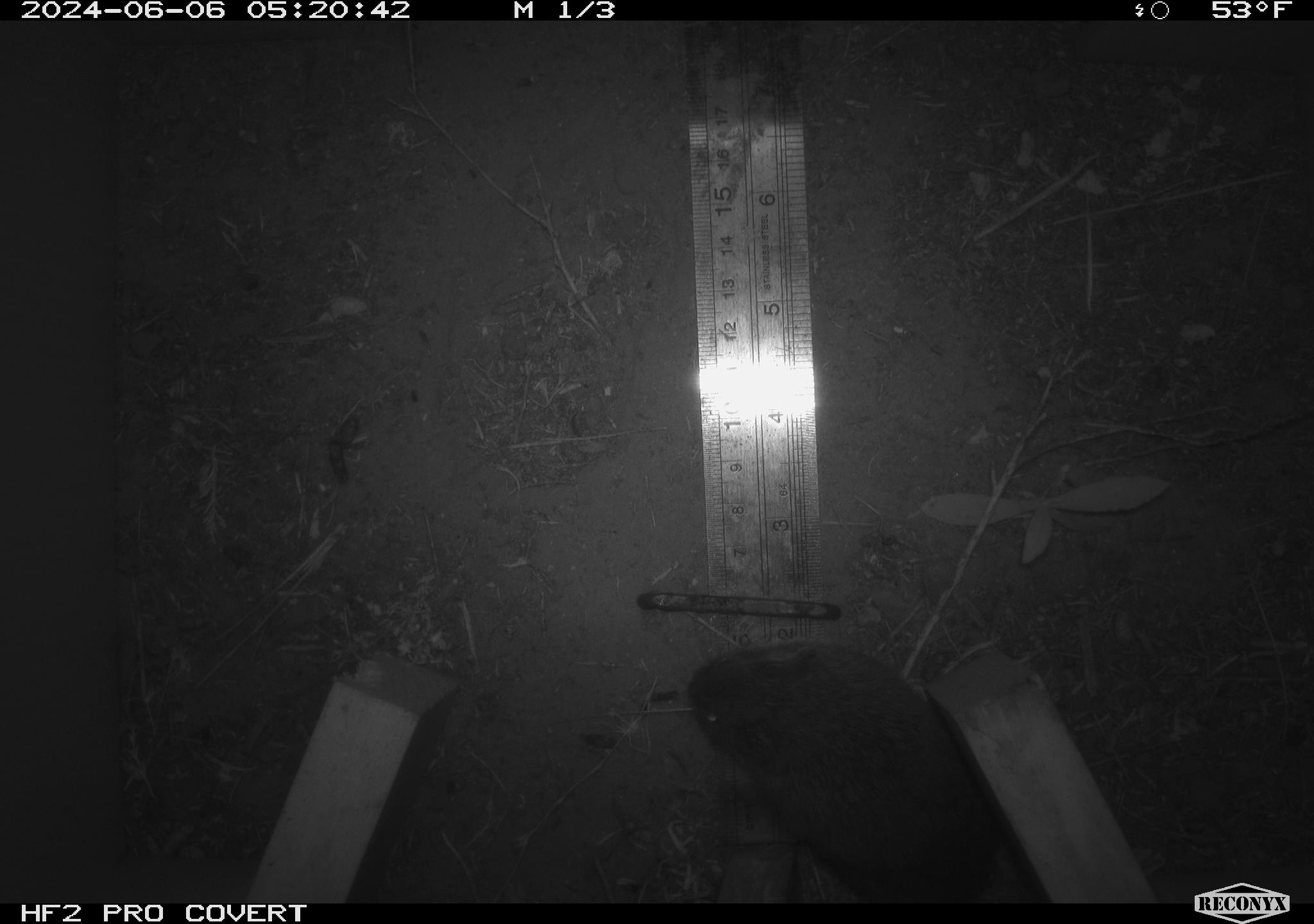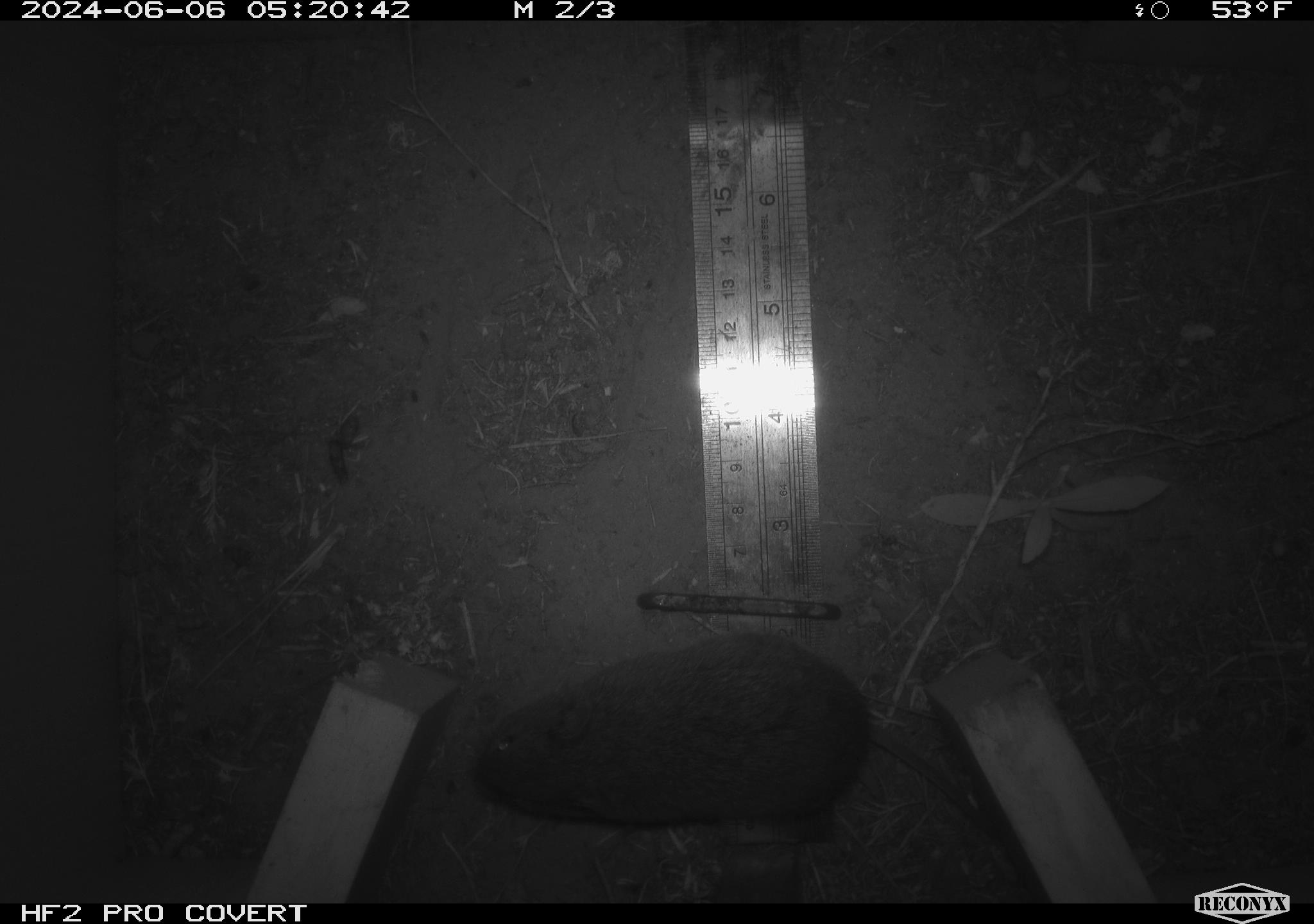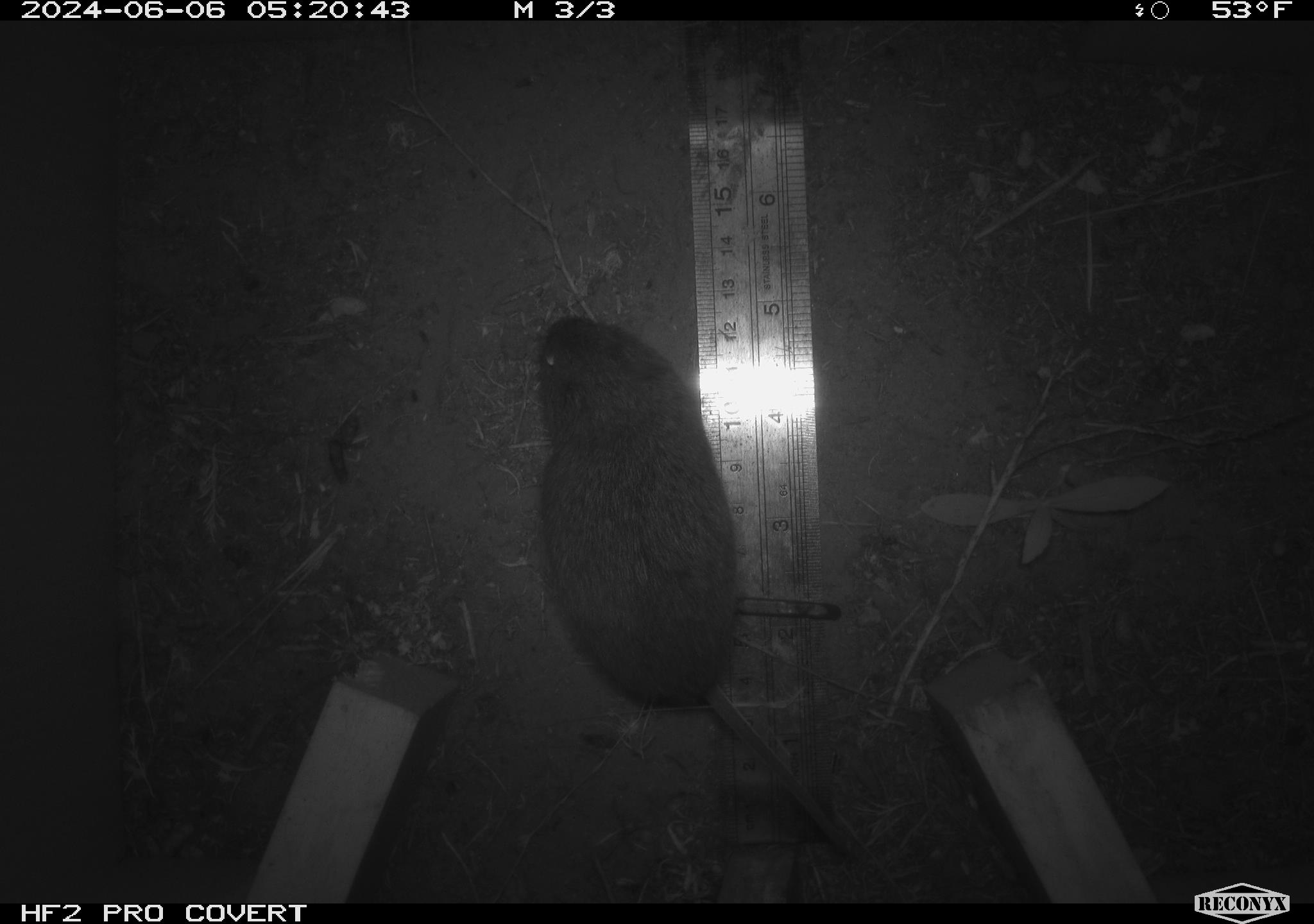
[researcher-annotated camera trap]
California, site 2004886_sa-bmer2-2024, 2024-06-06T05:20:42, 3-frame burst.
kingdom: Animalia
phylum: Chordata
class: Mammalia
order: Rodentia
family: Cricetidae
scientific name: Cricetidae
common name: hamsters, voles, lemmings, and allies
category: cricetidae family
Cricetidae family (hamsters, voles, lemmings, and allies) (Cricetidae).